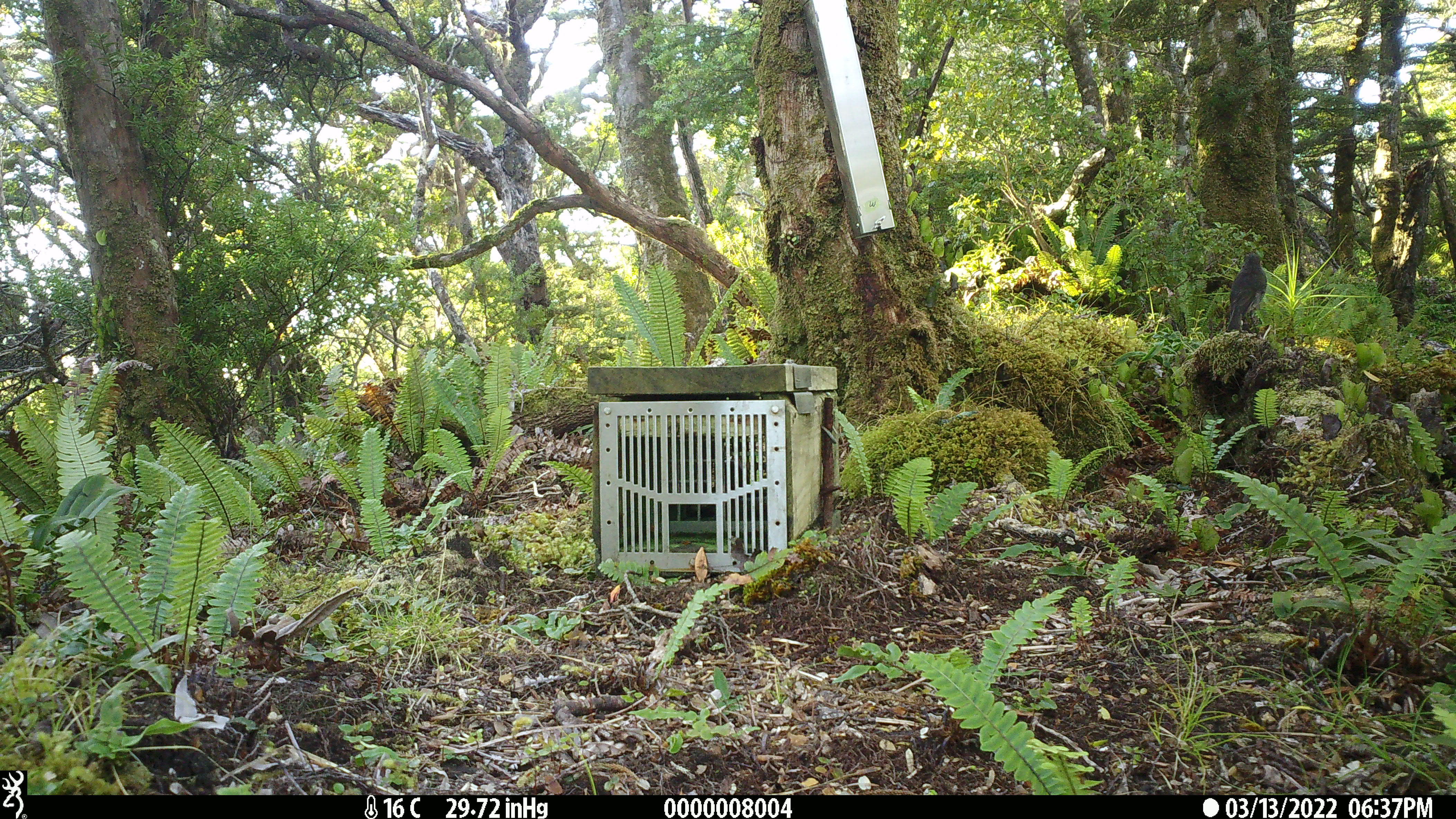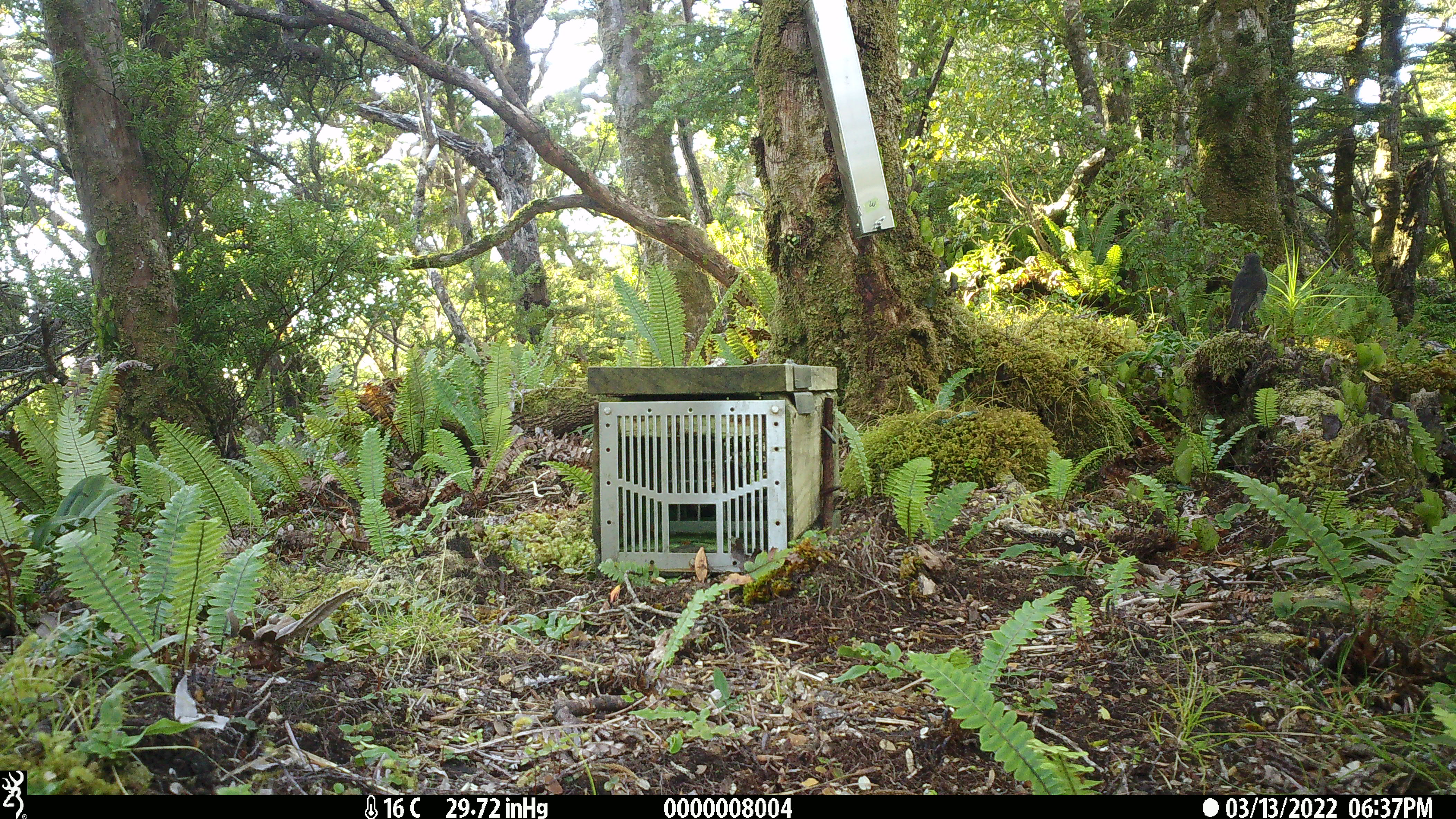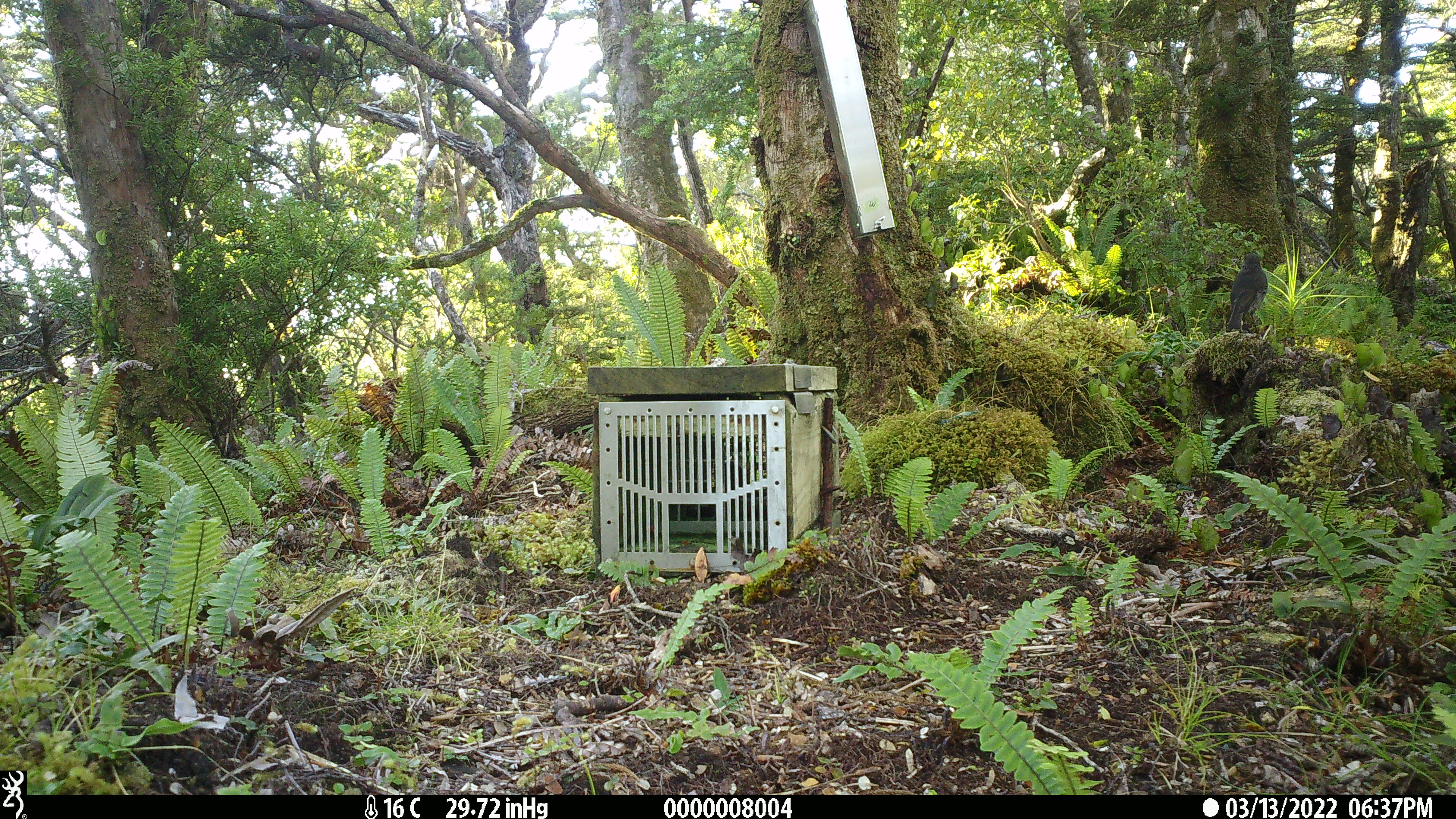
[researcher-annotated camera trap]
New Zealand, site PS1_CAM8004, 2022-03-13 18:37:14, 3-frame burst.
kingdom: Animalia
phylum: Chordata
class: Aves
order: Passeriformes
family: Petroicidae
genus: Petroica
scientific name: Petroica australis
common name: new zealand robin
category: robin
Robin (new zealand robin) (Petroica australis).